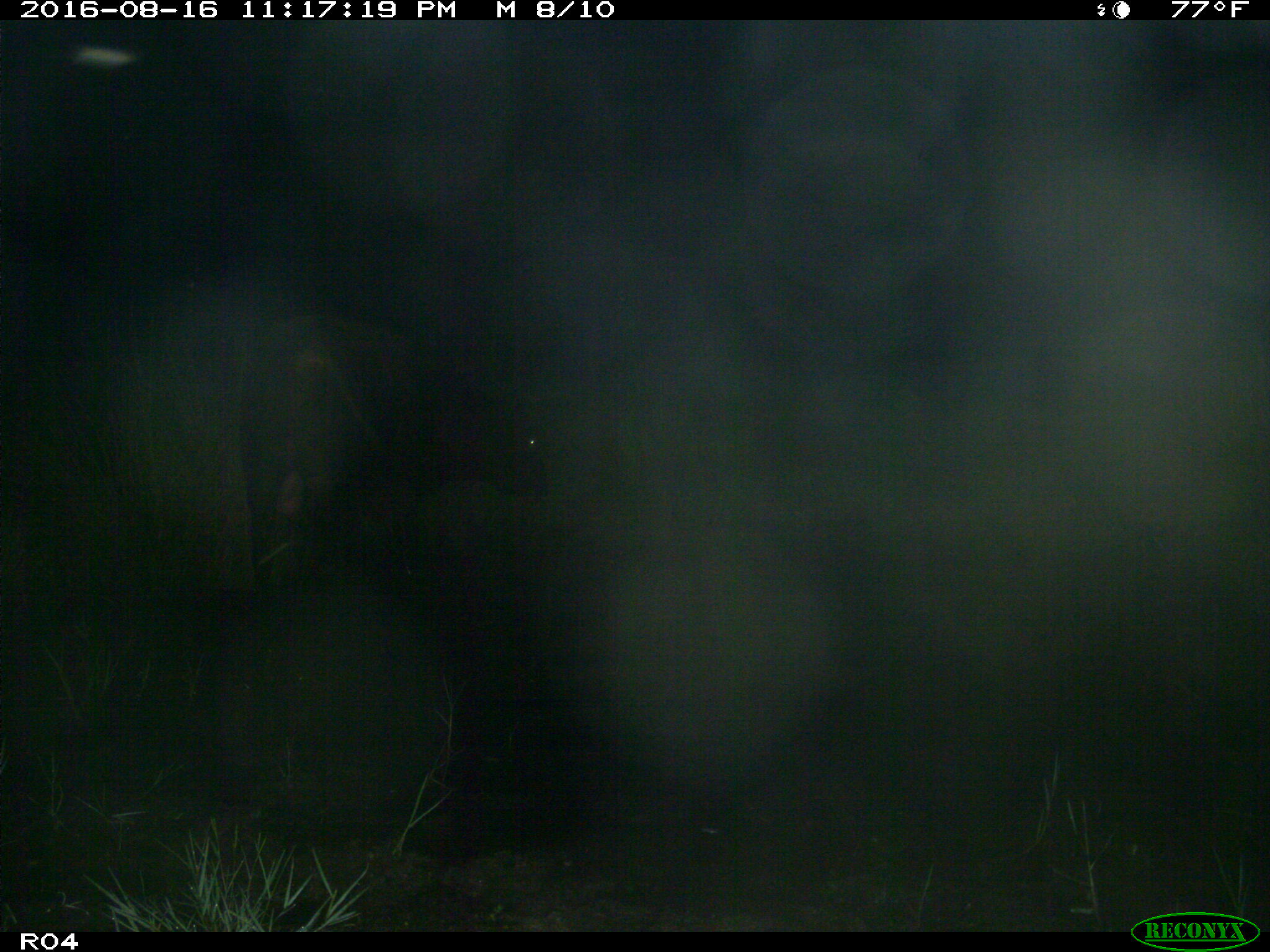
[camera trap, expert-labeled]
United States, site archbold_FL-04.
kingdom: Animalia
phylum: Chordata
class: Mammalia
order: Artiodactyla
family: Bovidae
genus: Bos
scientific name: Bos taurus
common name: domestic cow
Bos taurus (domestic cow).